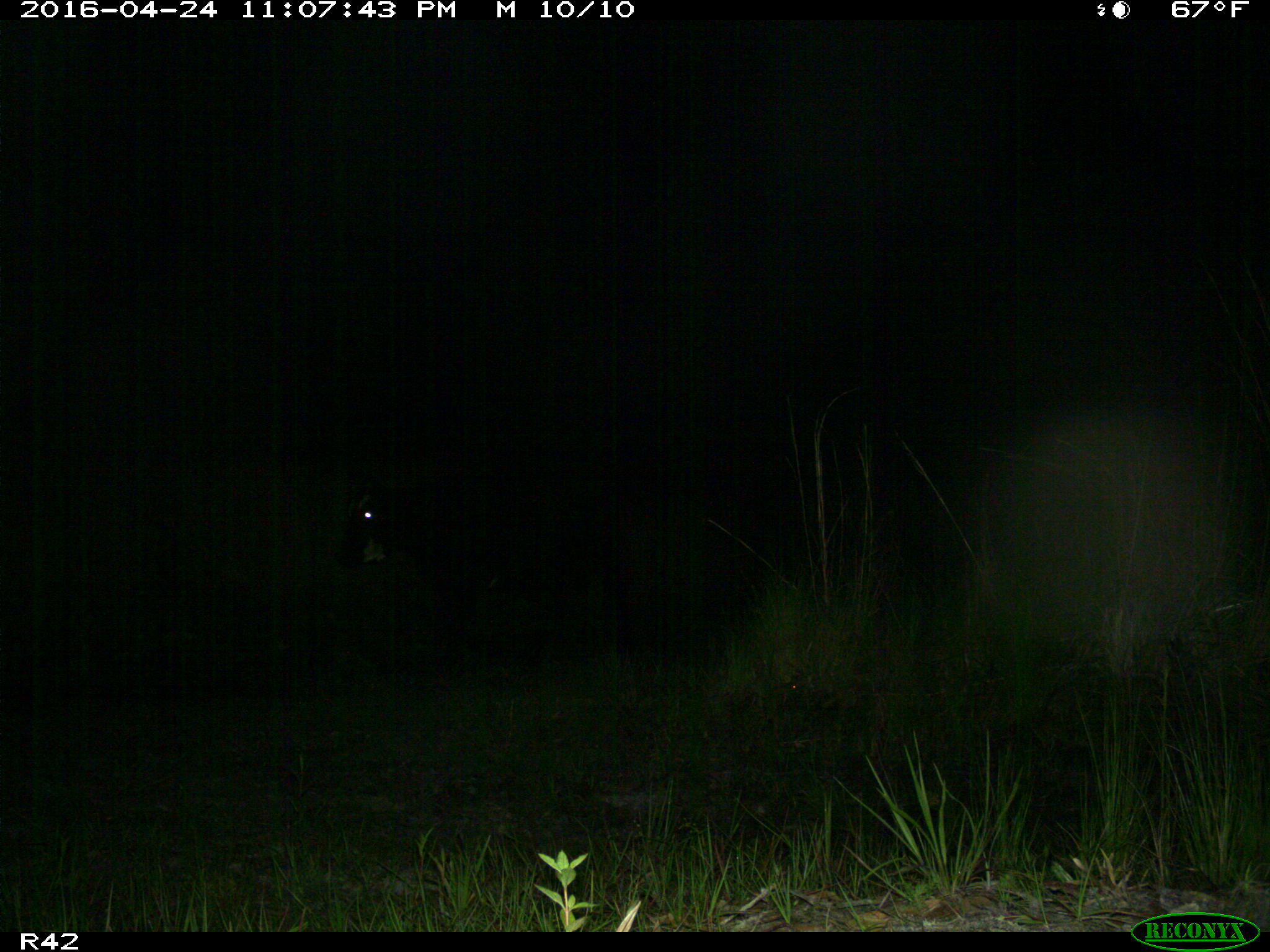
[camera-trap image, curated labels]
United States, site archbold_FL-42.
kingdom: Animalia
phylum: Chordata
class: Mammalia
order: Artiodactyla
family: Bovidae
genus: Bos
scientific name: Bos taurus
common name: domestic cow